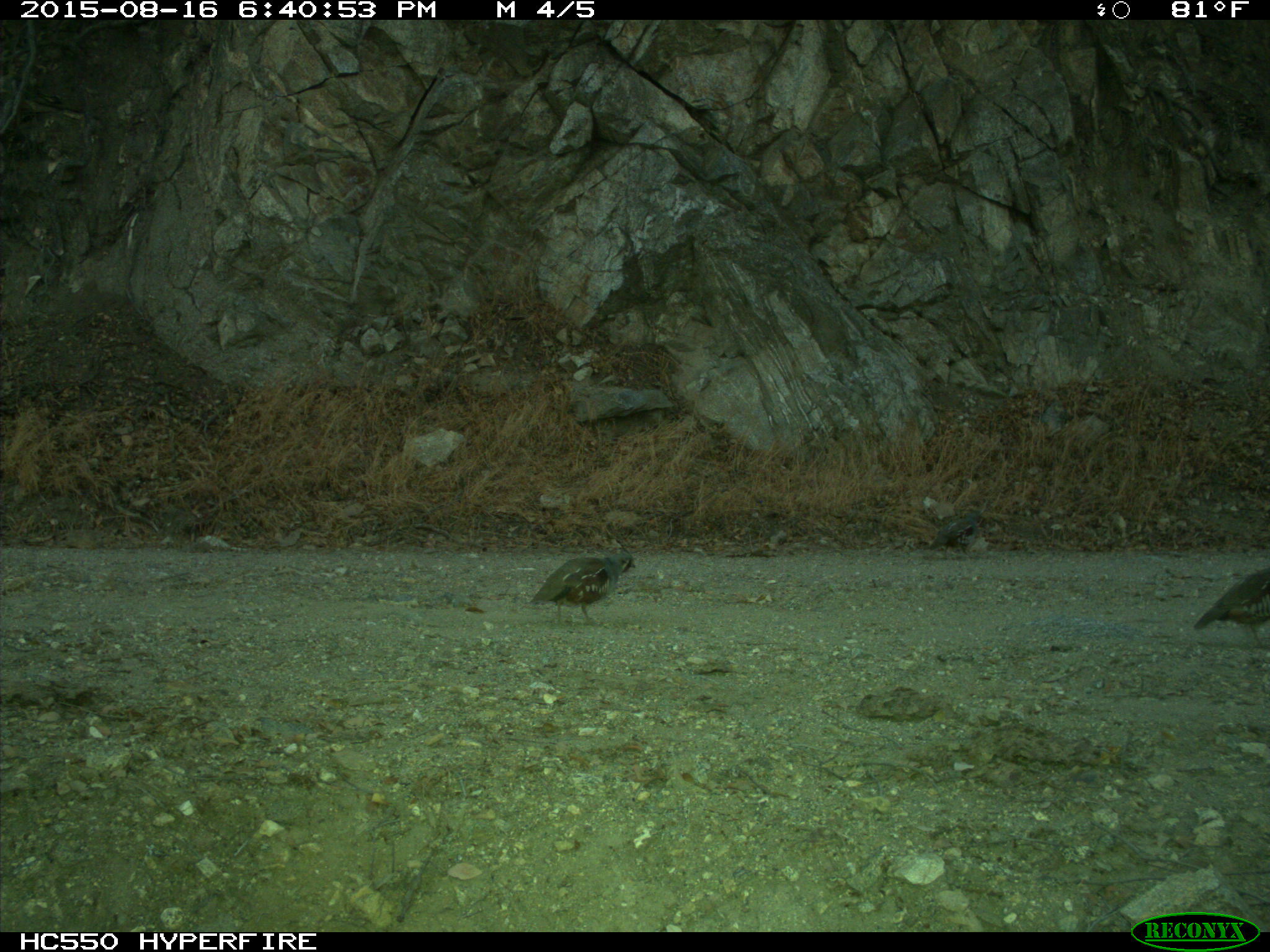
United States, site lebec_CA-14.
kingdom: Animalia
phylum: Chordata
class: Aves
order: Galliformes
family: Odontophoridae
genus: Callipepla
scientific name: Callipepla californica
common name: california quail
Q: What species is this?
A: Callipepla californica (california quail).